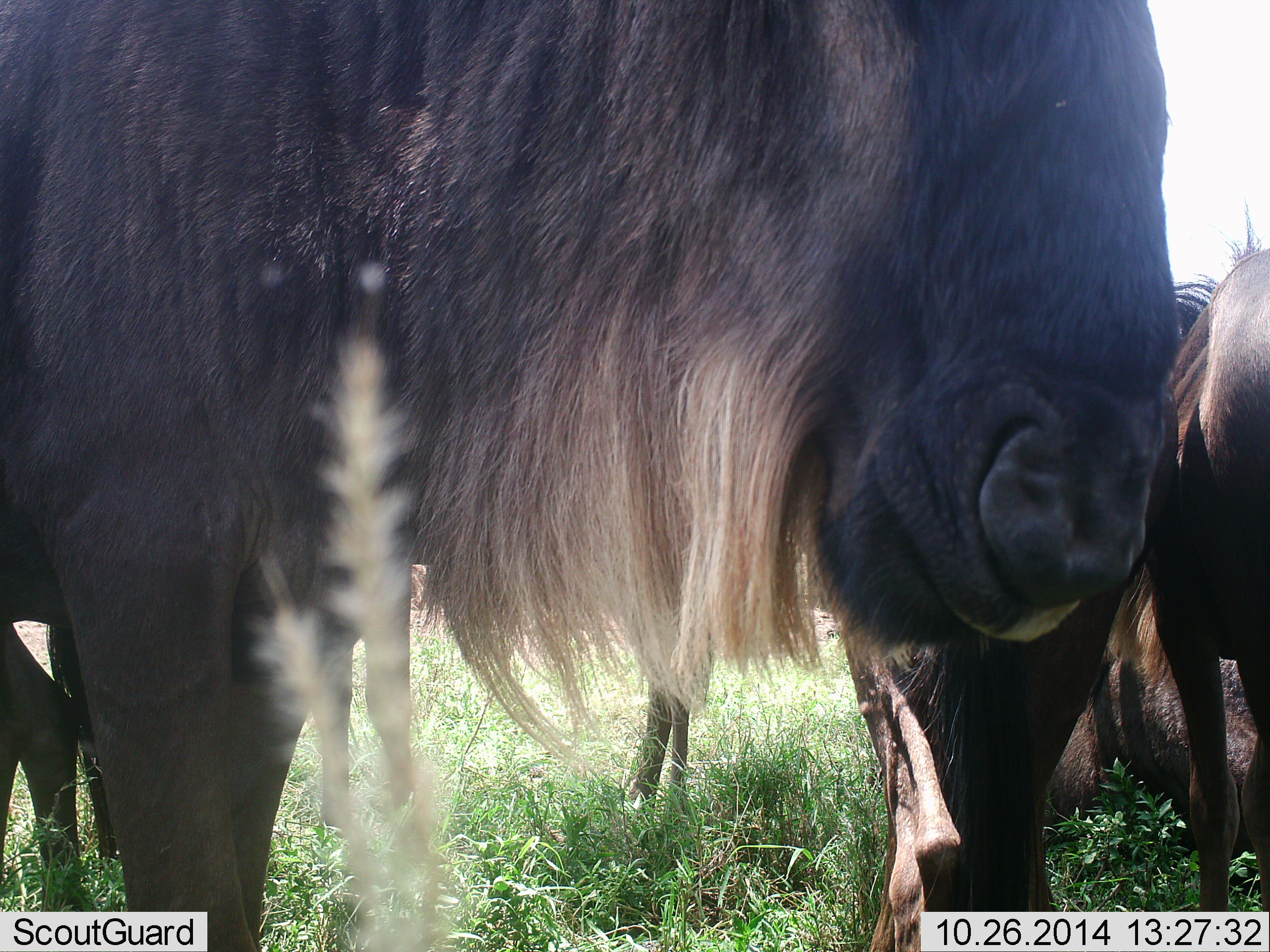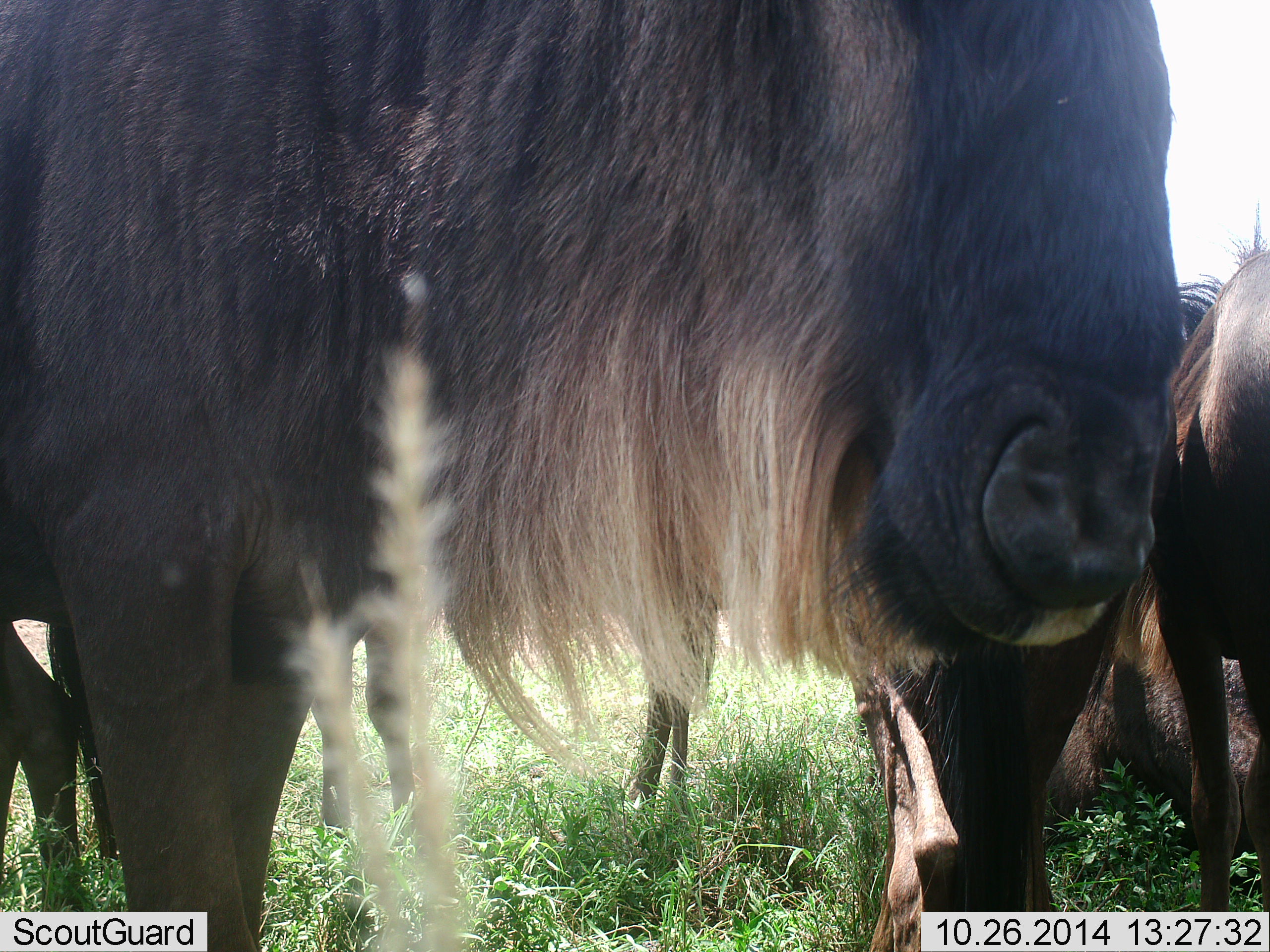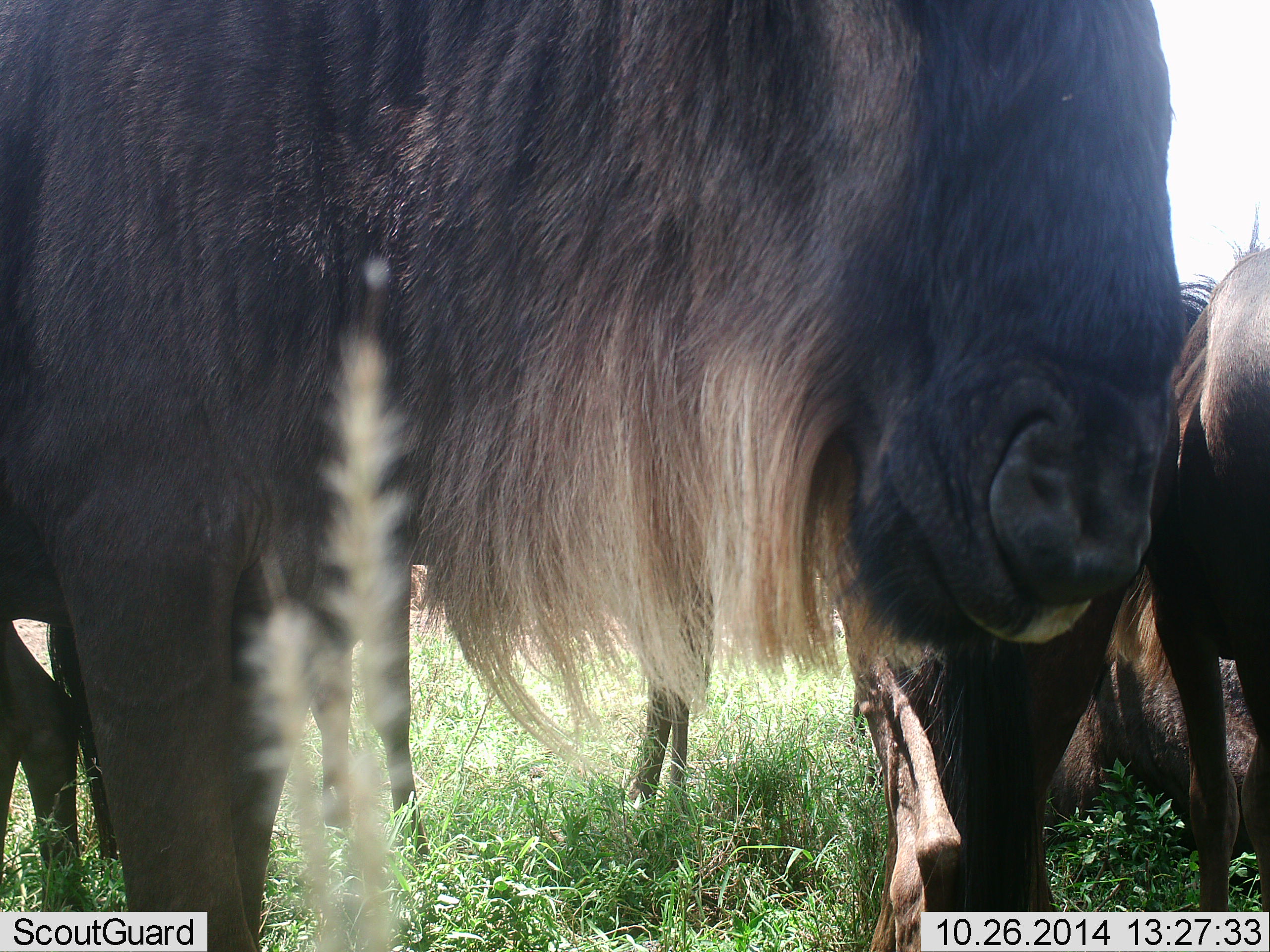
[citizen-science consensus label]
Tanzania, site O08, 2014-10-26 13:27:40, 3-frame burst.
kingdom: Animalia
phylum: Chordata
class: Mammalia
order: Artiodactyla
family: Bovidae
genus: Connochaetes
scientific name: Connochaetes taurinus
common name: blue wildebeest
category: wildebeest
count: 5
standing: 100%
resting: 40%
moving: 0%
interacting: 0%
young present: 0%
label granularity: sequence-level